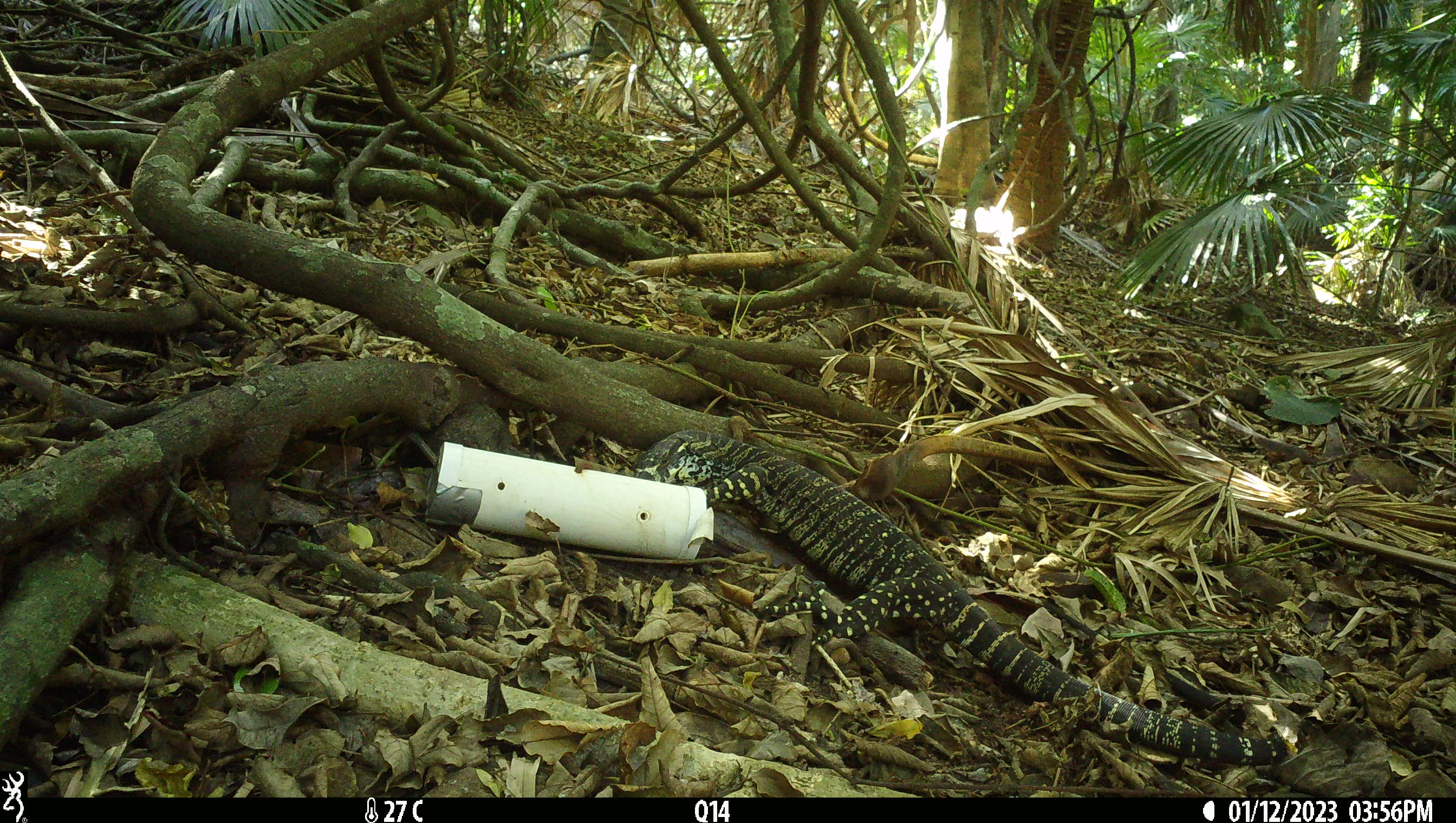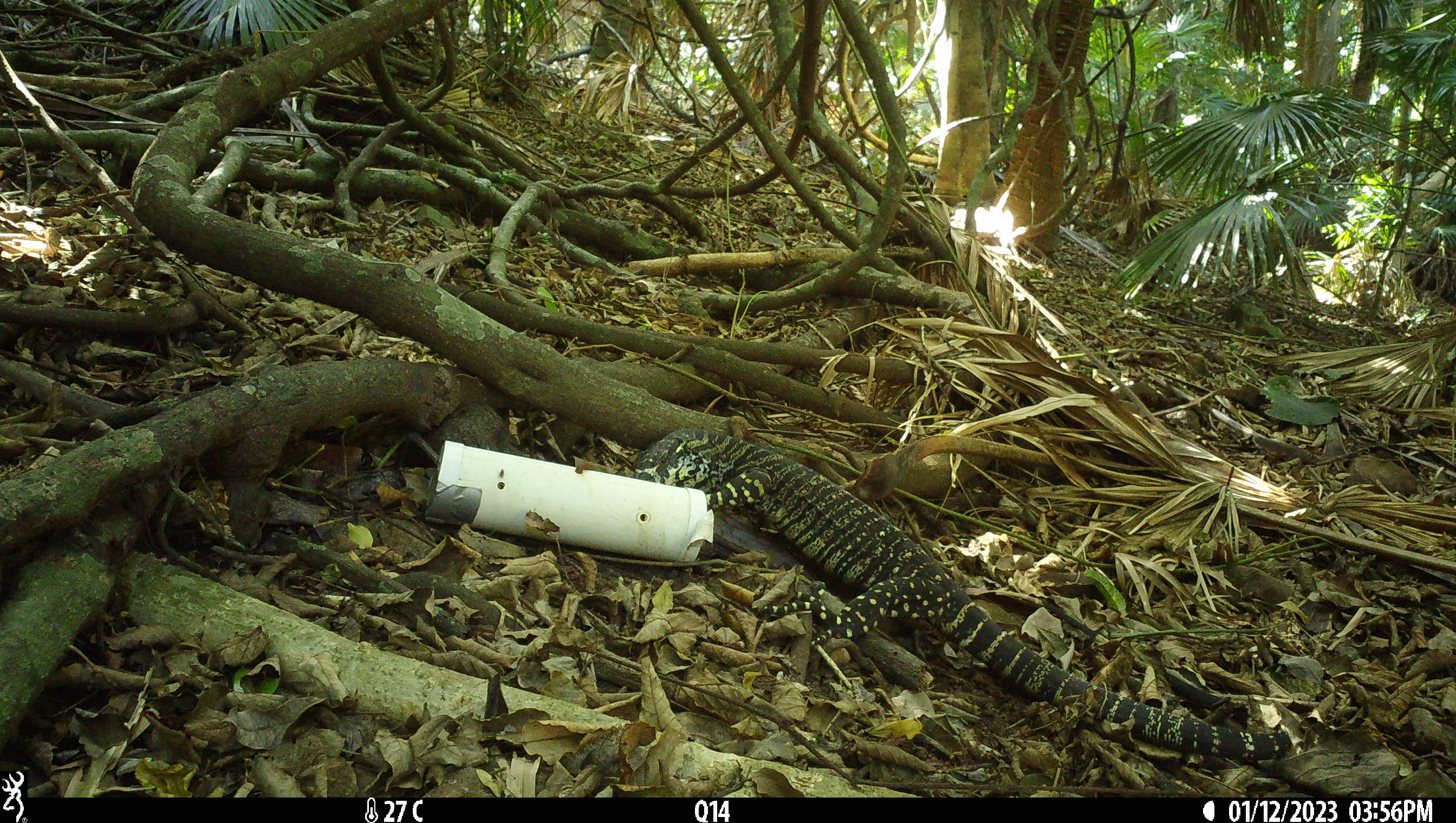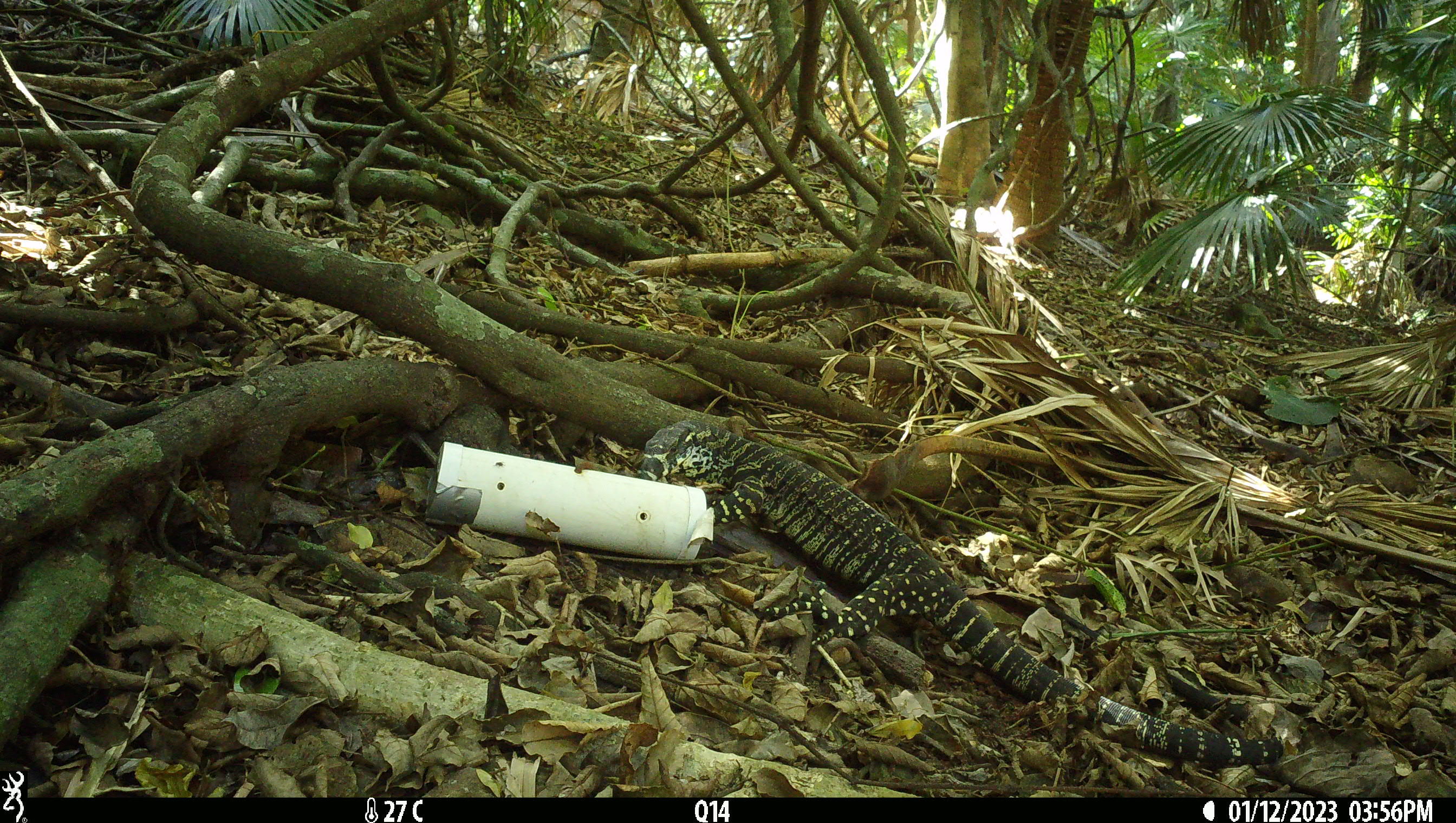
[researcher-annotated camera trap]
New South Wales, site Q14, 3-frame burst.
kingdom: Animalia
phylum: Chordata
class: Reptilia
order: Squamata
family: Varanidae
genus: Varanus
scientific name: Varanus varius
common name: lace monitor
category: goanna